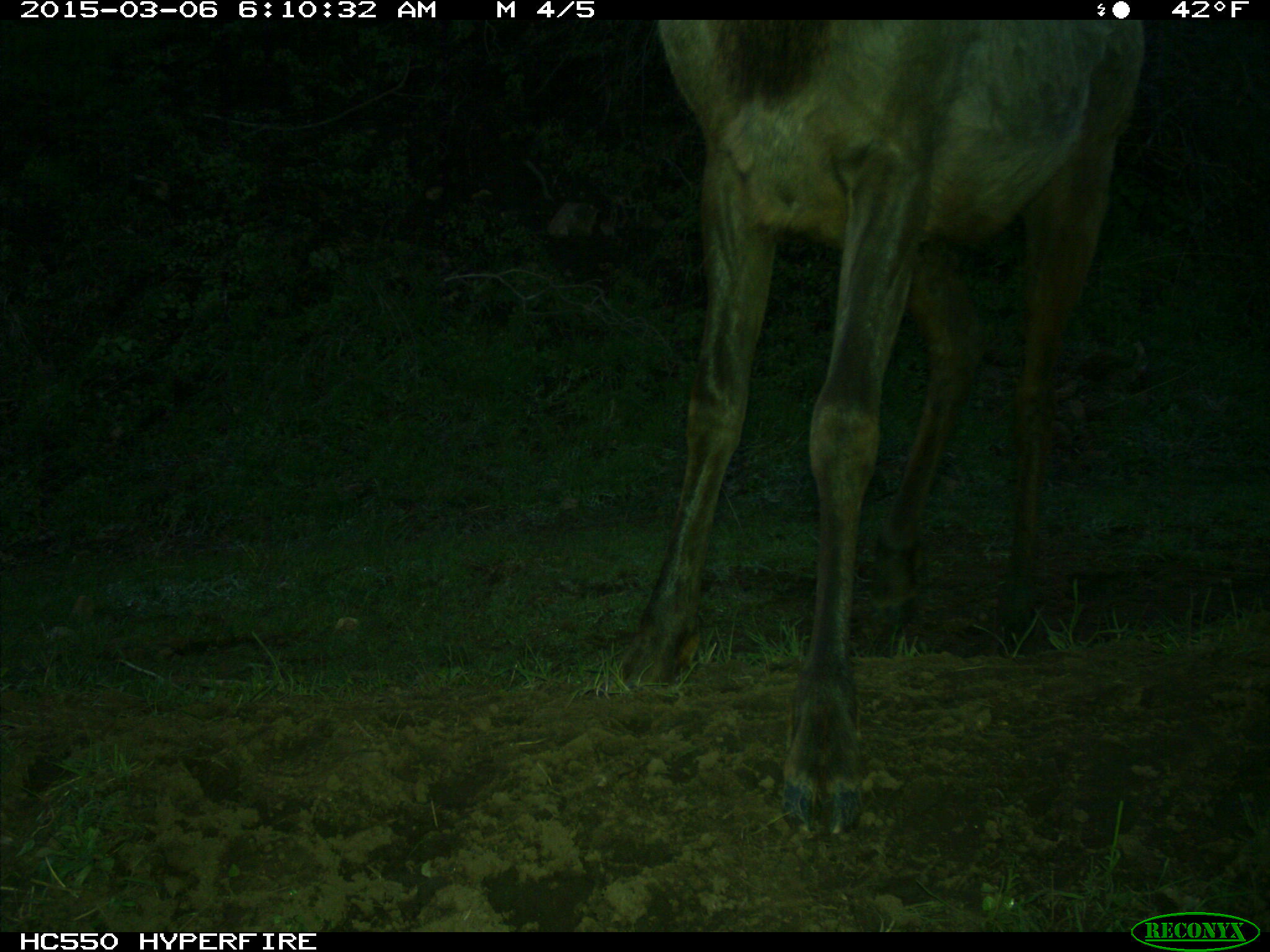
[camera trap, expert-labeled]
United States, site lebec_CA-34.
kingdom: Animalia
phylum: Chordata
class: Mammalia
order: Artiodactyla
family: Cervidae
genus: Cervus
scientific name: Cervus canadensis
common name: elk